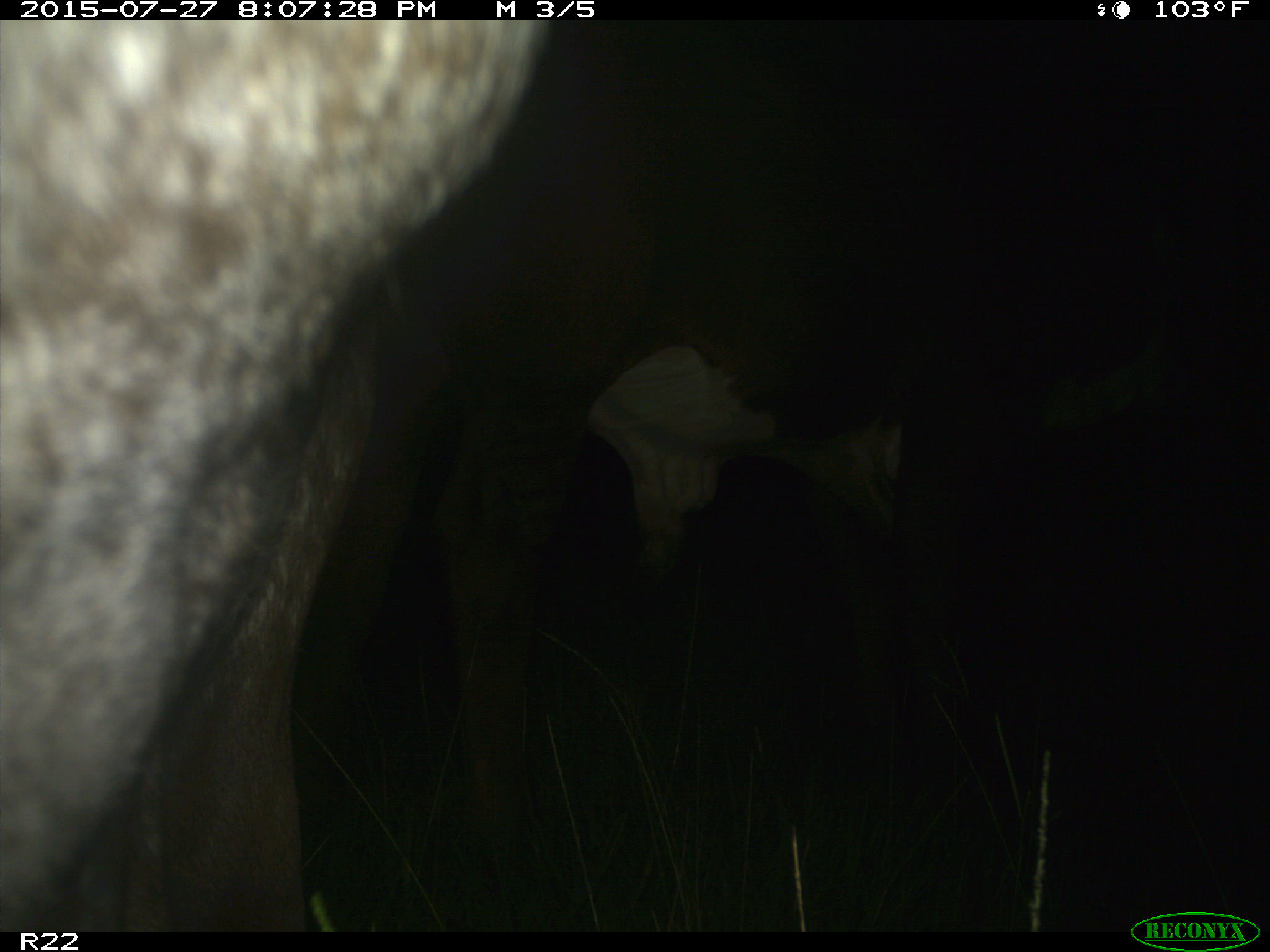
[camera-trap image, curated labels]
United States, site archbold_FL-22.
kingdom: Animalia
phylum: Chordata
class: Mammalia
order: Artiodactyla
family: Bovidae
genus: Bos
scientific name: Bos taurus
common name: domestic cow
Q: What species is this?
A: Bos taurus (domestic cow).